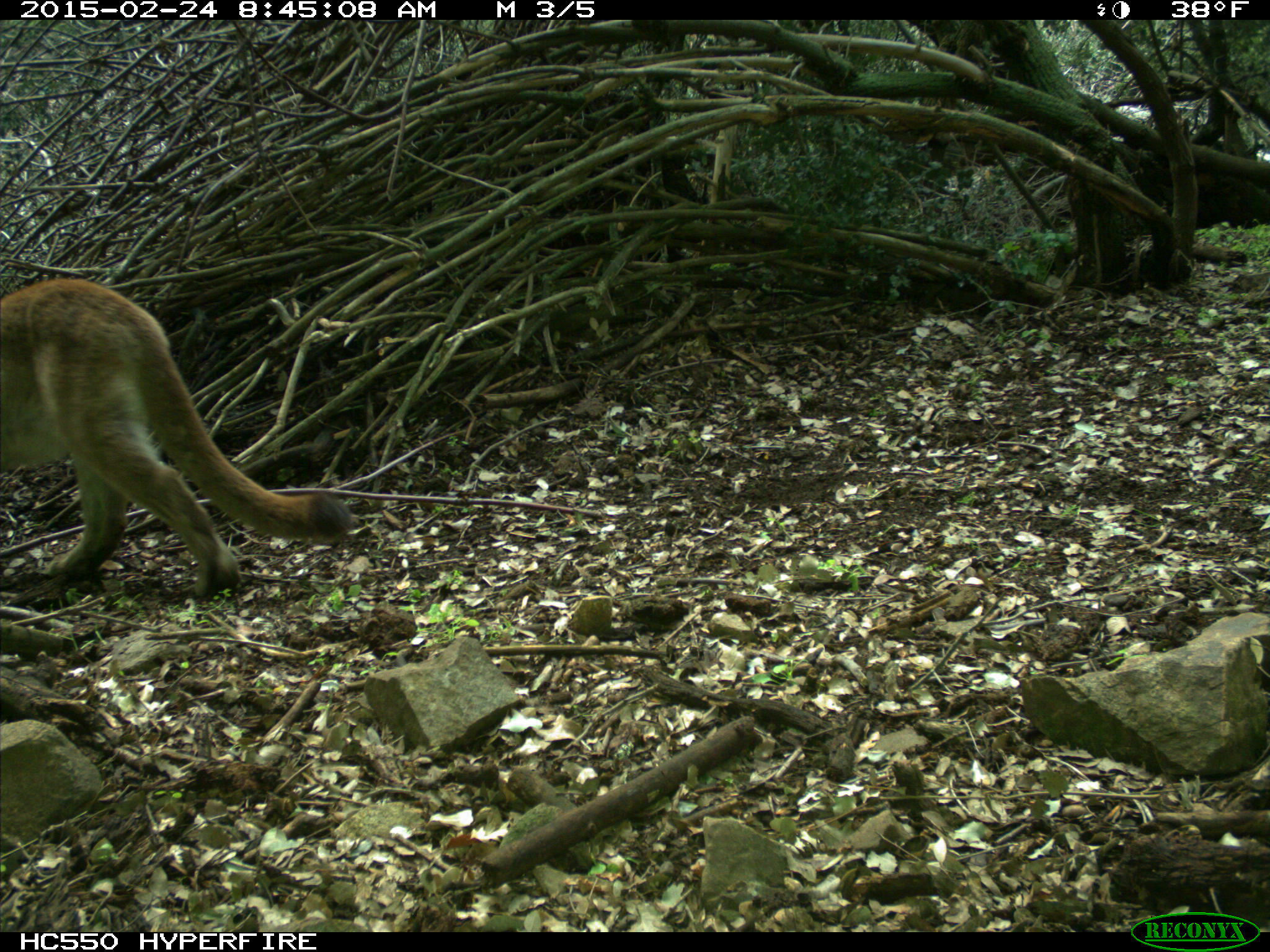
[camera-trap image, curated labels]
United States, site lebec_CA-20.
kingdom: Animalia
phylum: Chordata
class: Mammalia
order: Carnivora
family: Felidae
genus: Puma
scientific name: Puma concolor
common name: mountain lion